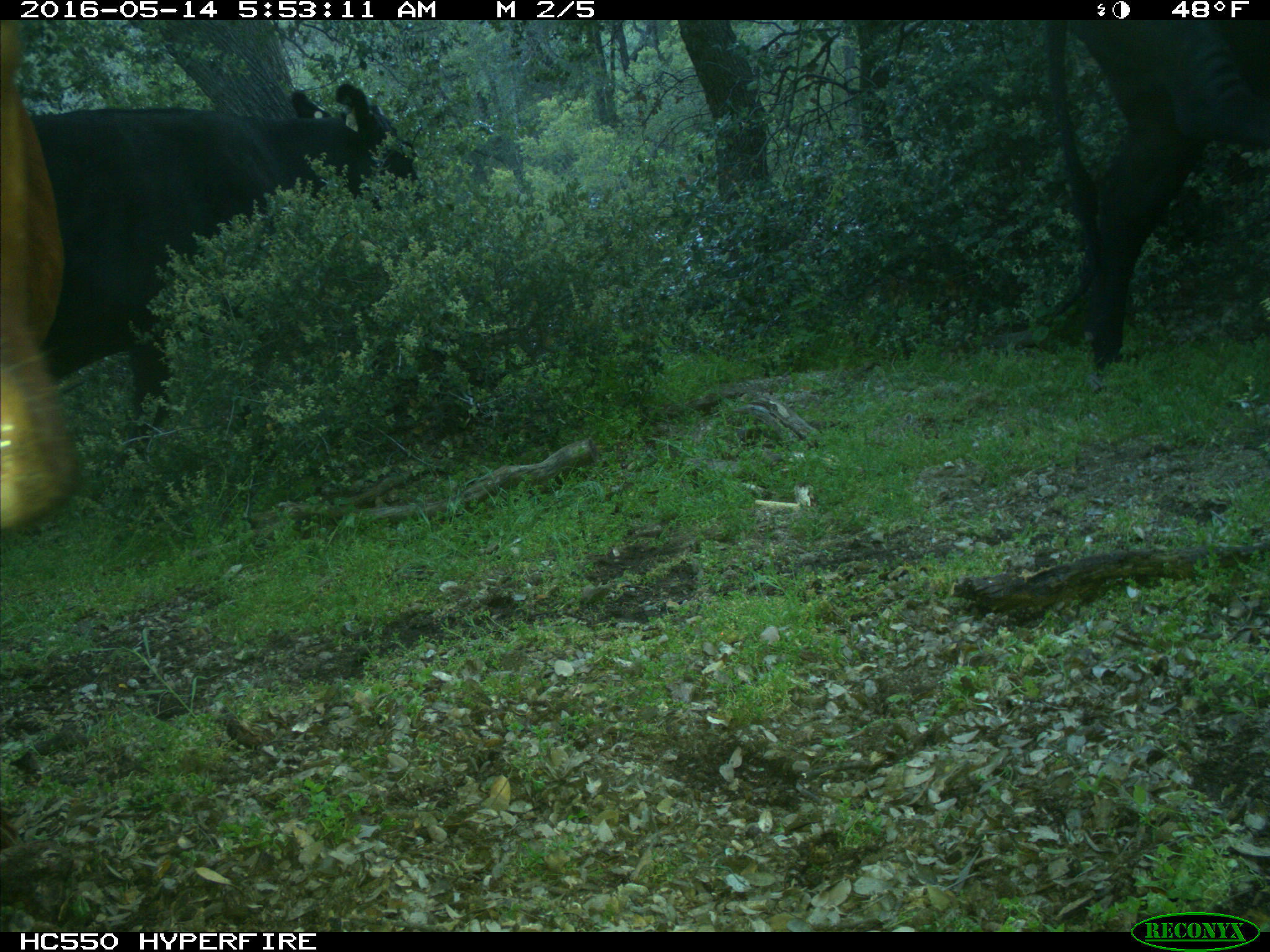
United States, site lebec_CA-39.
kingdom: Animalia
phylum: Chordata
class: Mammalia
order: Artiodactyla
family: Bovidae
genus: Bos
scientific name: Bos taurus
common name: domestic cow